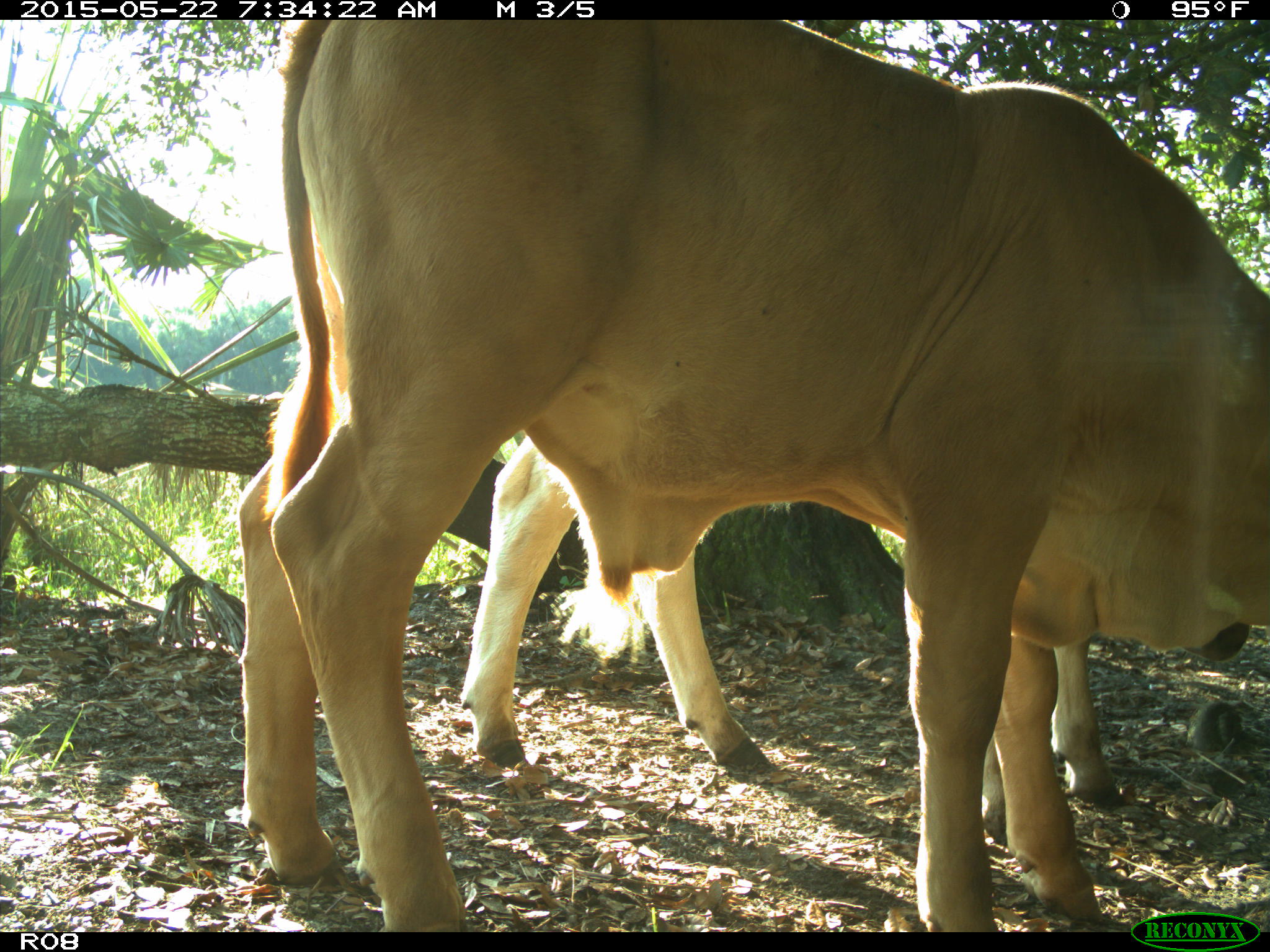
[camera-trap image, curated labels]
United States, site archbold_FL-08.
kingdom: Animalia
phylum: Chordata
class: Mammalia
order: Artiodactyla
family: Bovidae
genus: Bos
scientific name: Bos taurus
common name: domestic cow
Bos taurus (domestic cow).